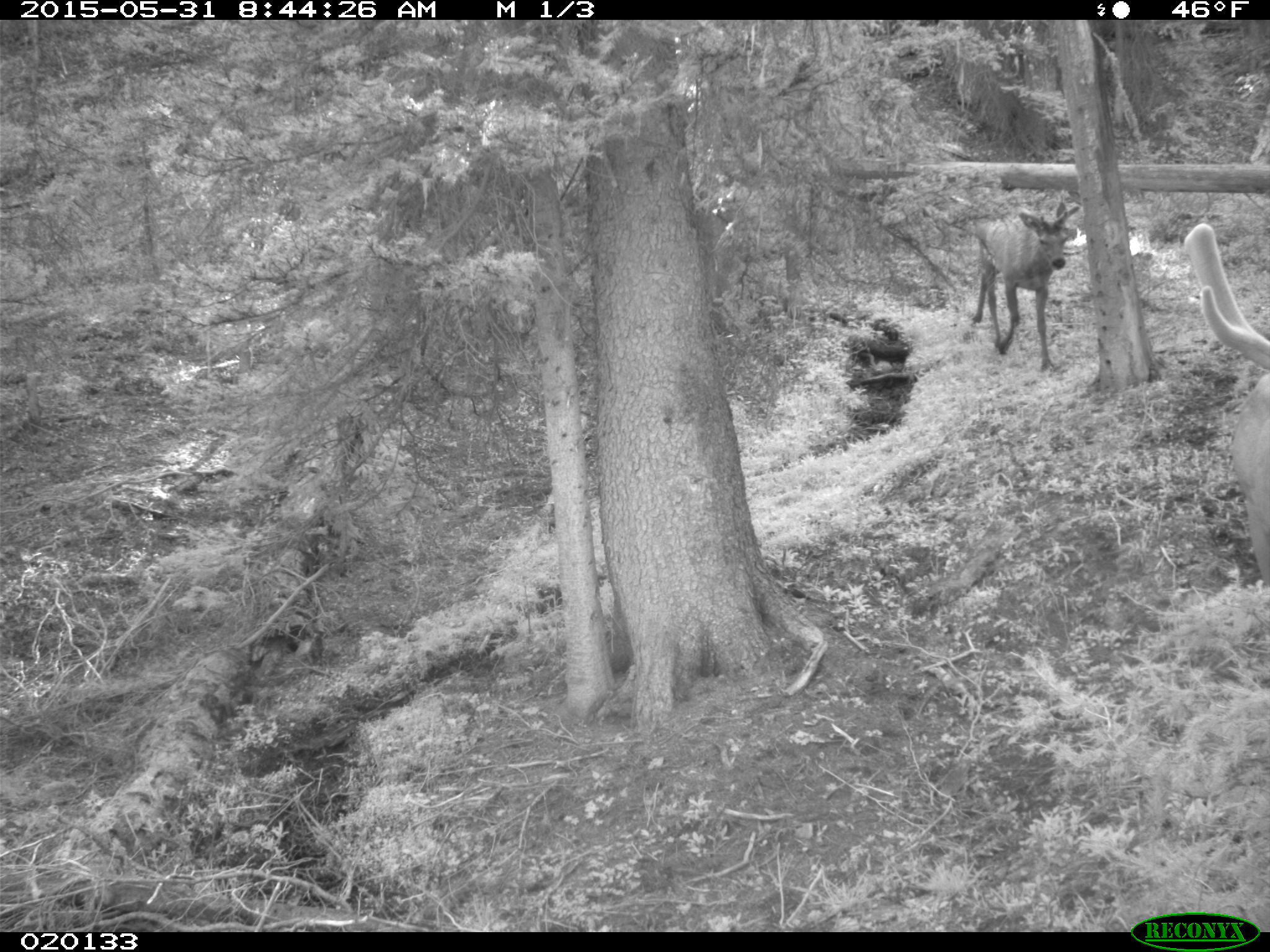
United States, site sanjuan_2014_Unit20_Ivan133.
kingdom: Animalia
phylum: Chordata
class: Mammalia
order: Artiodactyla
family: Cervidae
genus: Cervus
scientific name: Cervus elaphus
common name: red deer